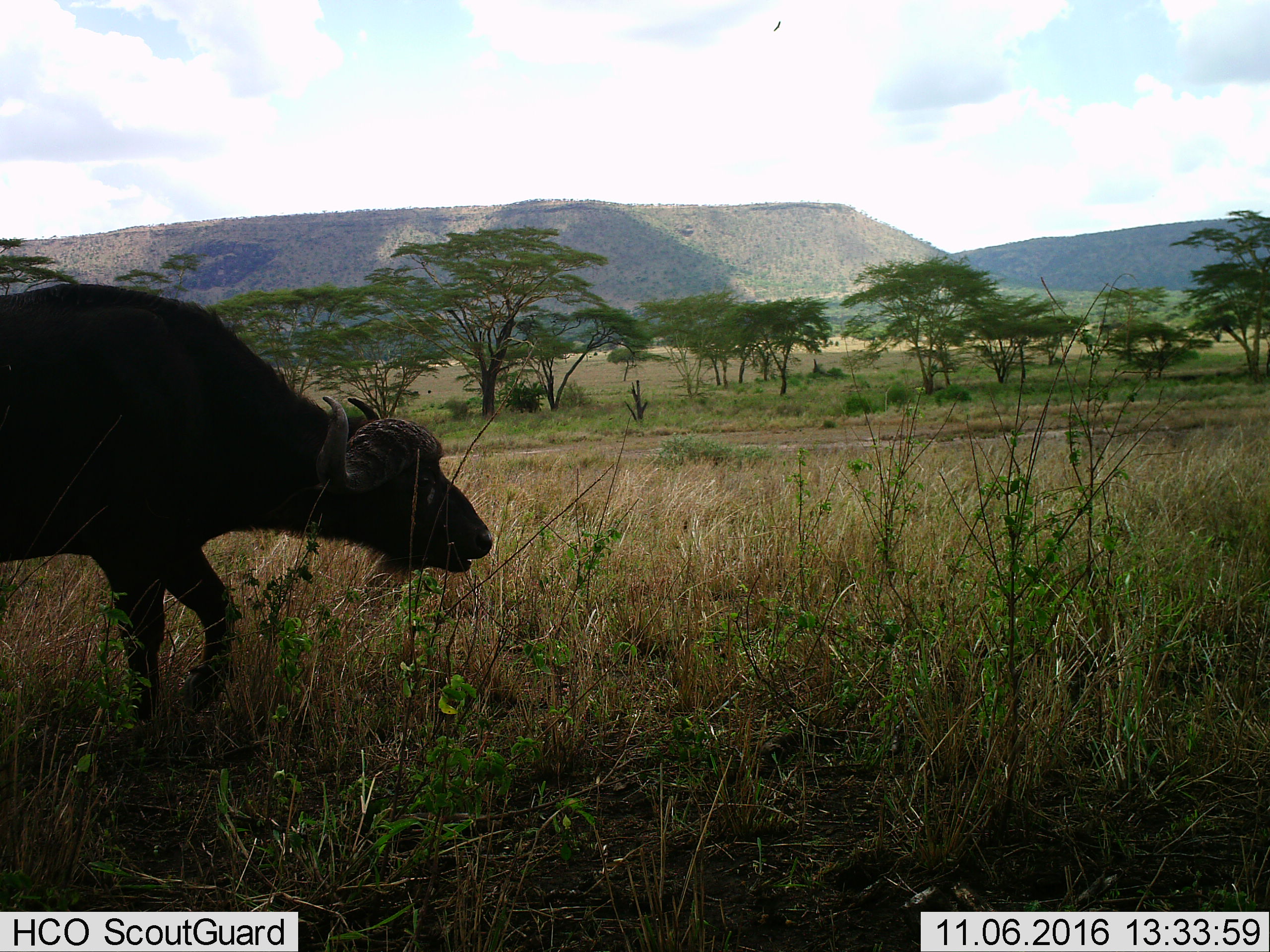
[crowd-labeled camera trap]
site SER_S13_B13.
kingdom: Animalia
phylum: Chordata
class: Mammalia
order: Artiodactyla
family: Bovidae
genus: Syncerus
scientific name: Syncerus caffer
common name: african buffalo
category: buffalo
Buffalo (african buffalo) (Syncerus caffer), count 1. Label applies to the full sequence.